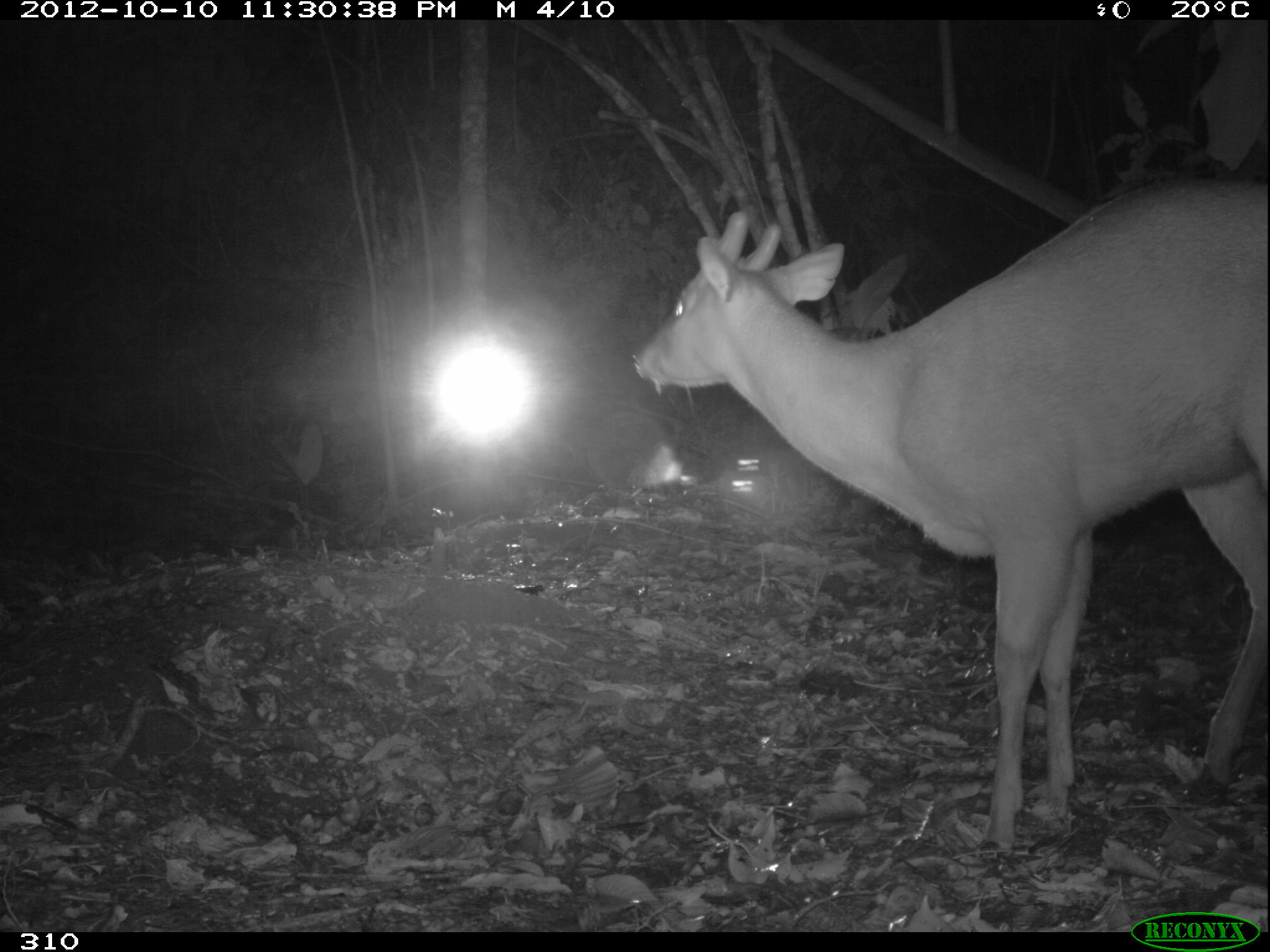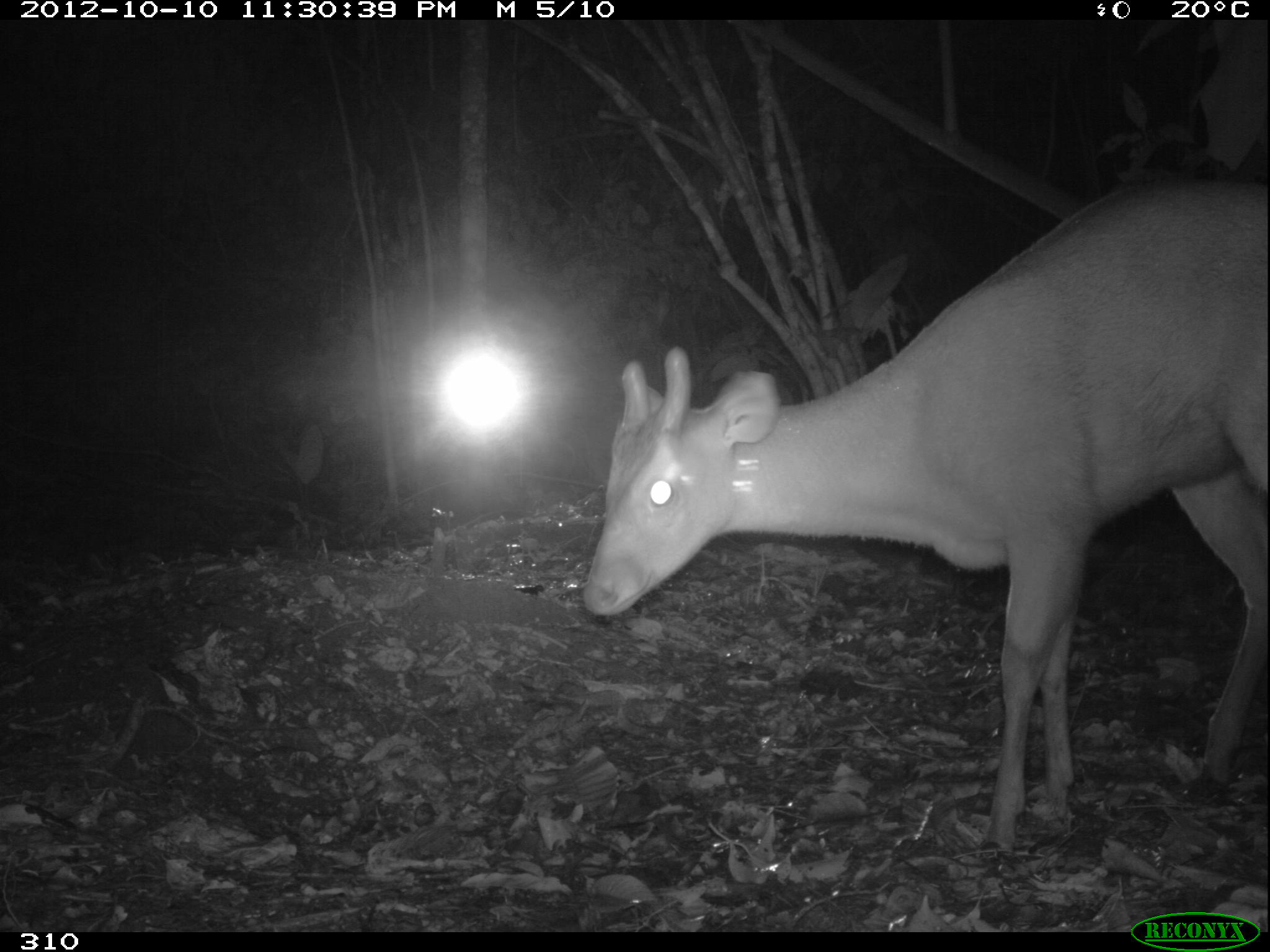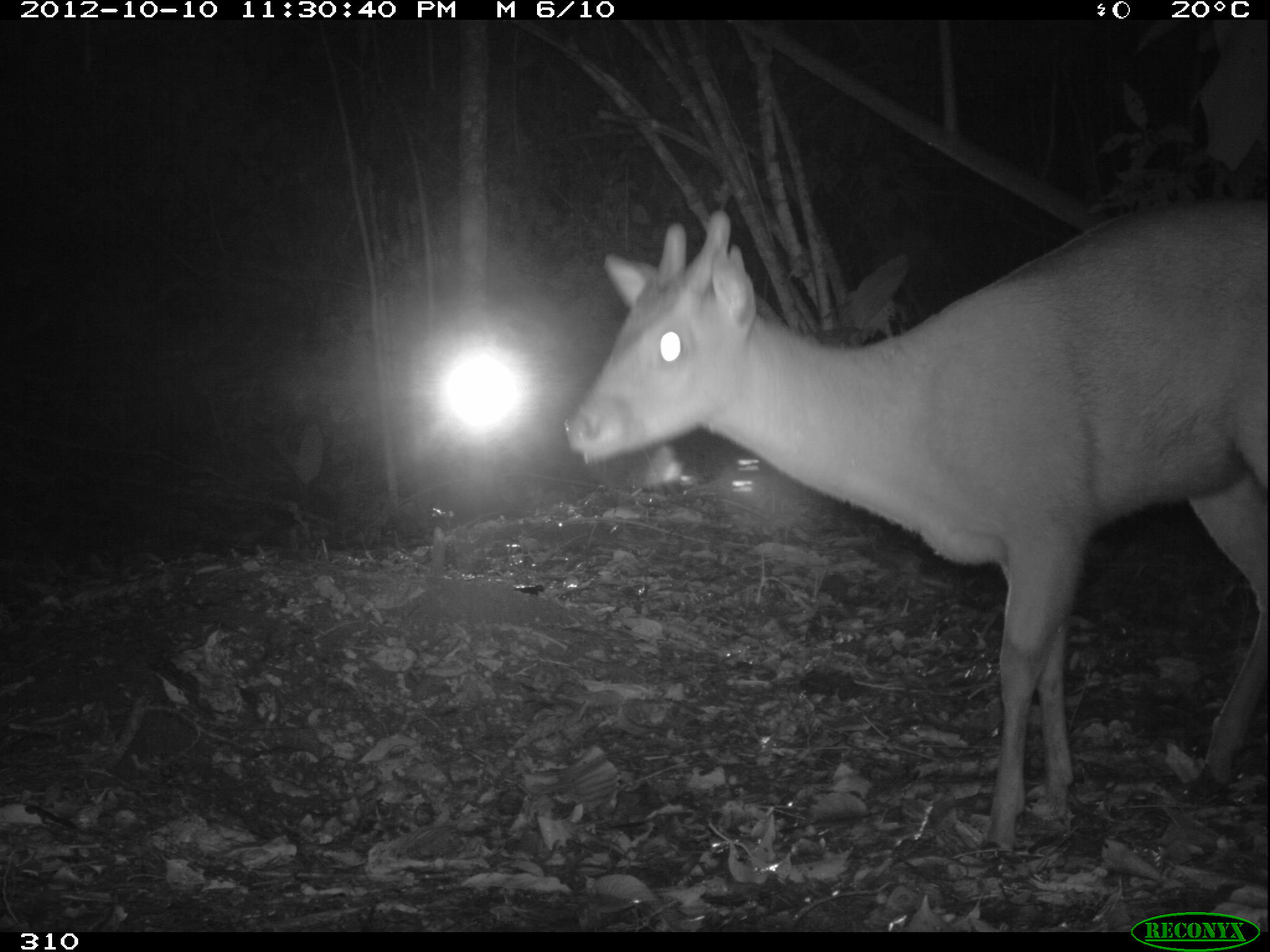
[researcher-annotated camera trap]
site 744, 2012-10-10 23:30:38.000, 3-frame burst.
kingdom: Animalia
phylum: Chordata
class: Mammalia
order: Artiodactyla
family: Cervidae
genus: Mazama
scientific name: Mazama americana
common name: red brocket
Mazama americana (red brocket).